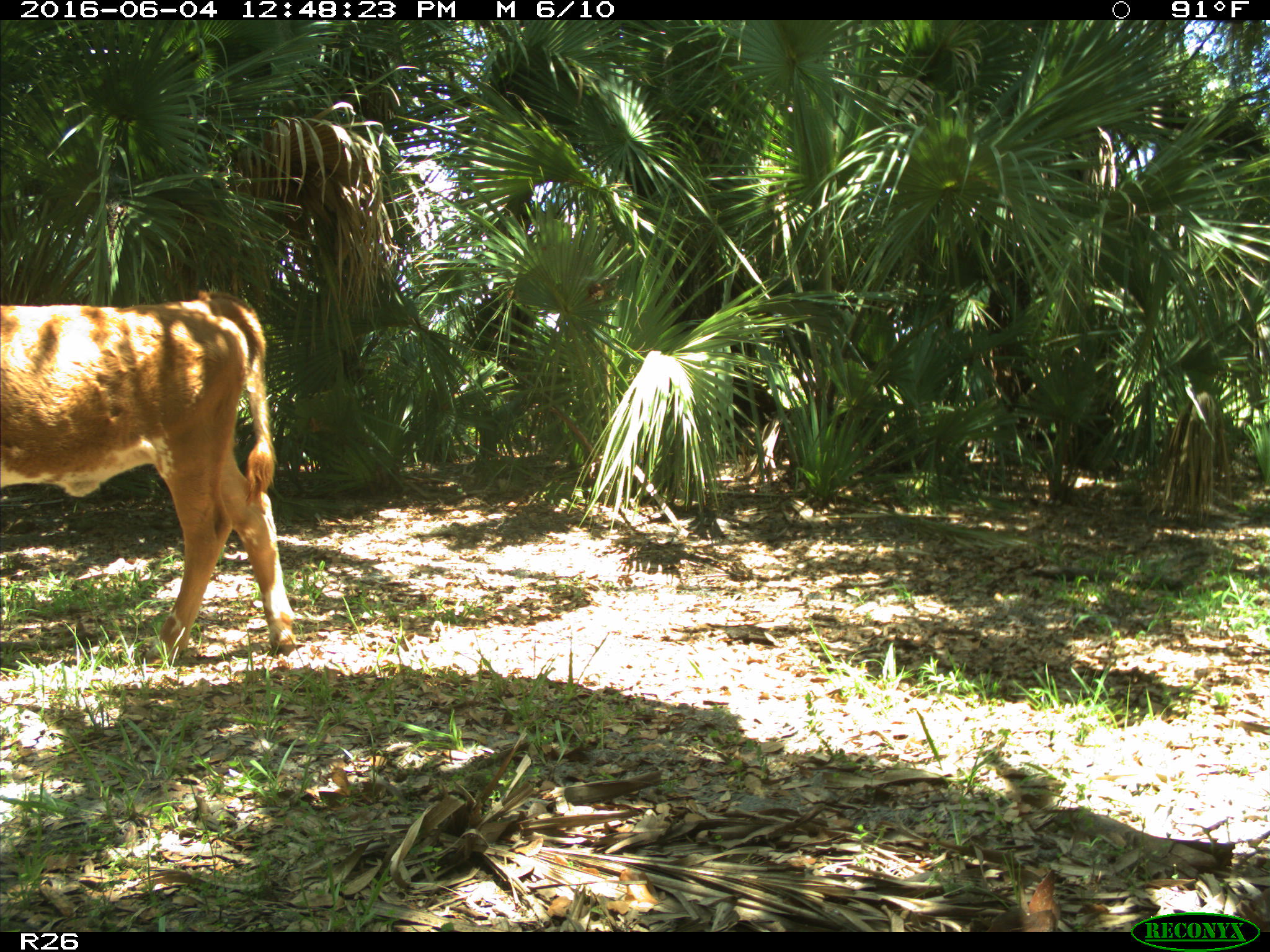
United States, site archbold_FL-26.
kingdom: Animalia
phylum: Chordata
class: Mammalia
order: Artiodactyla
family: Bovidae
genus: Bos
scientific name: Bos taurus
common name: domestic cow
Bos taurus (domestic cow).